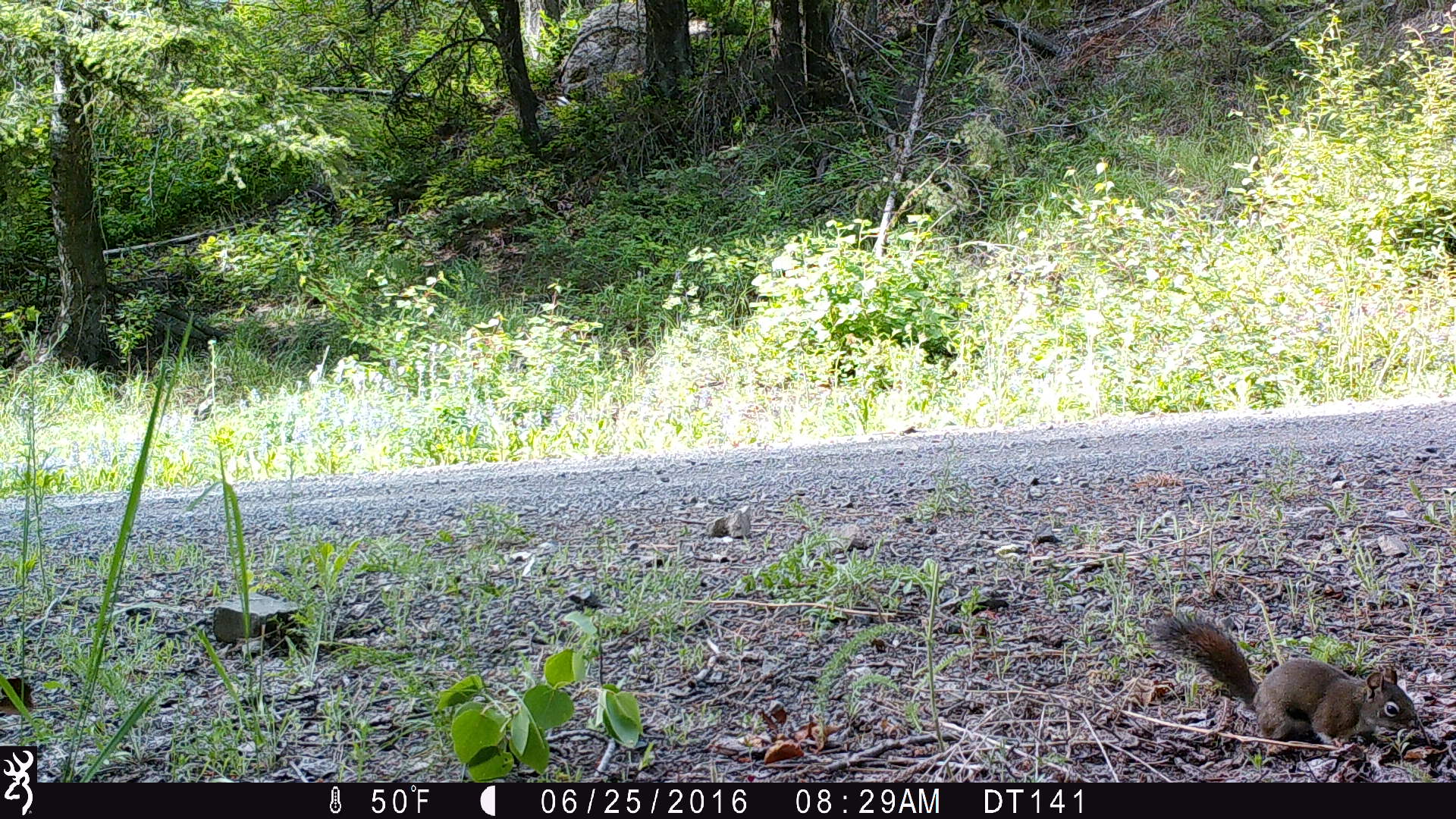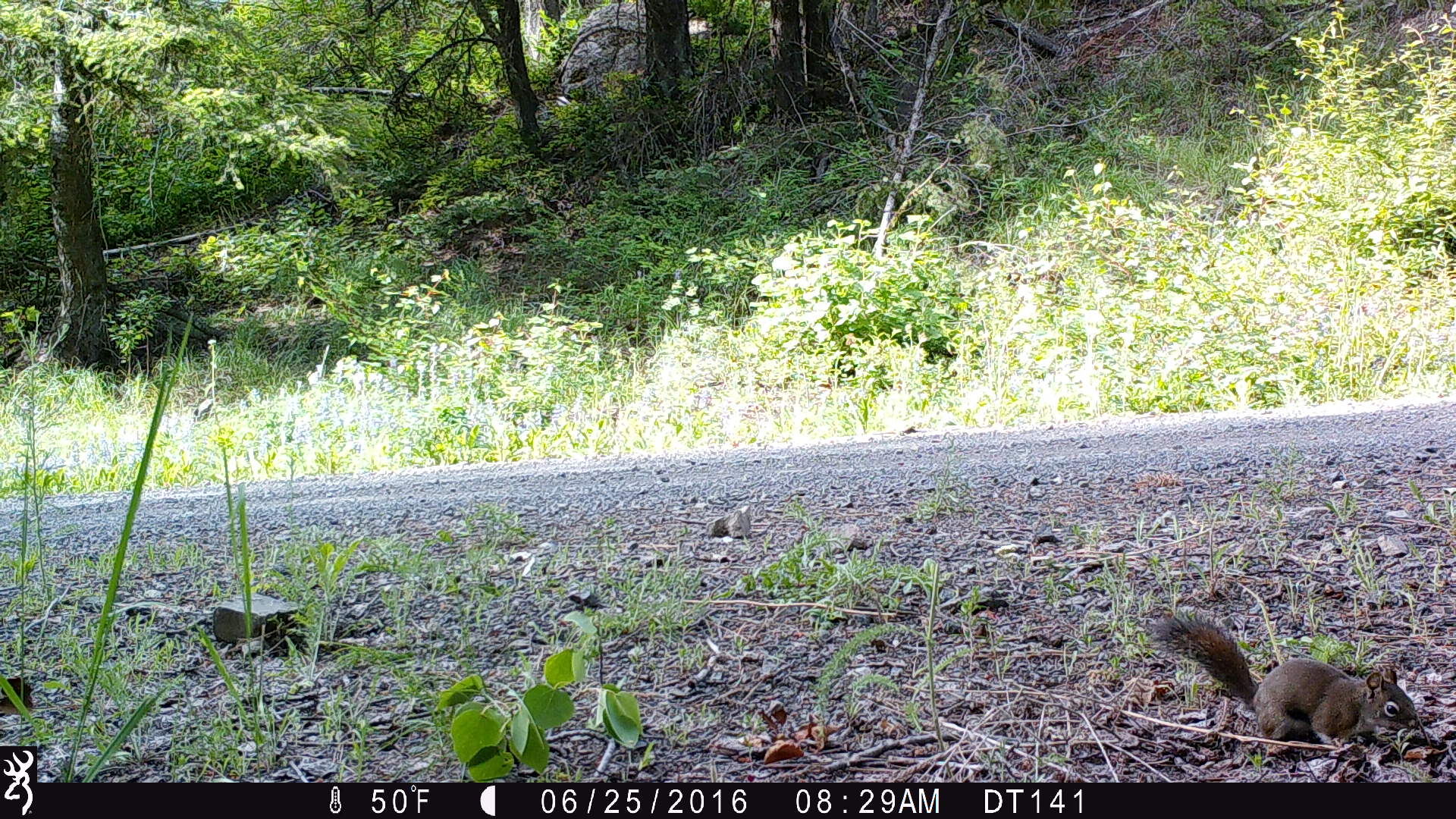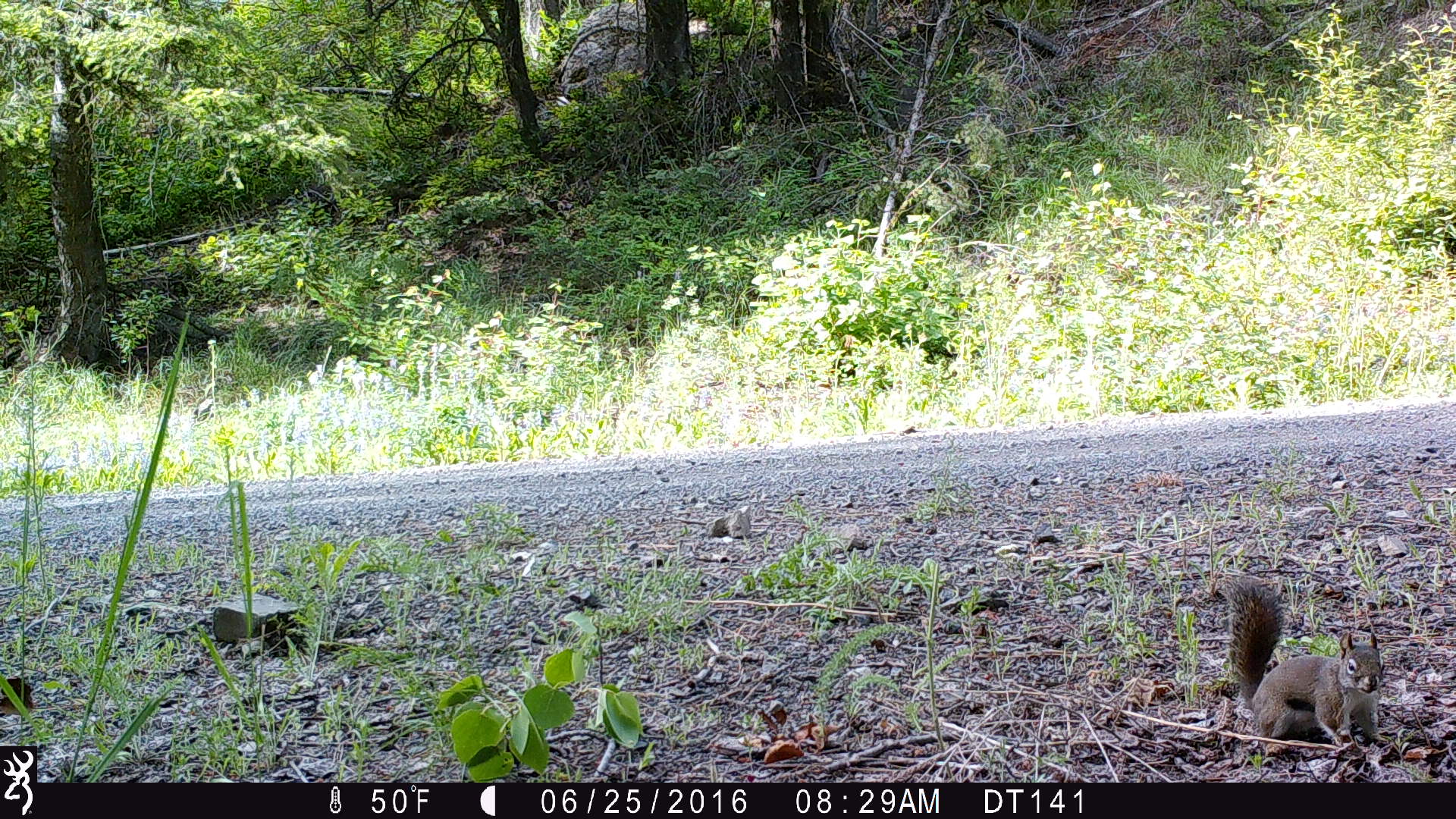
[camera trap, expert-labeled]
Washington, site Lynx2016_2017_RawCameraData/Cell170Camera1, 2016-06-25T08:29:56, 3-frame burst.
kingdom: Animalia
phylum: Chordata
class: Mammalia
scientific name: Mammalia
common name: small mammal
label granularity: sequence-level